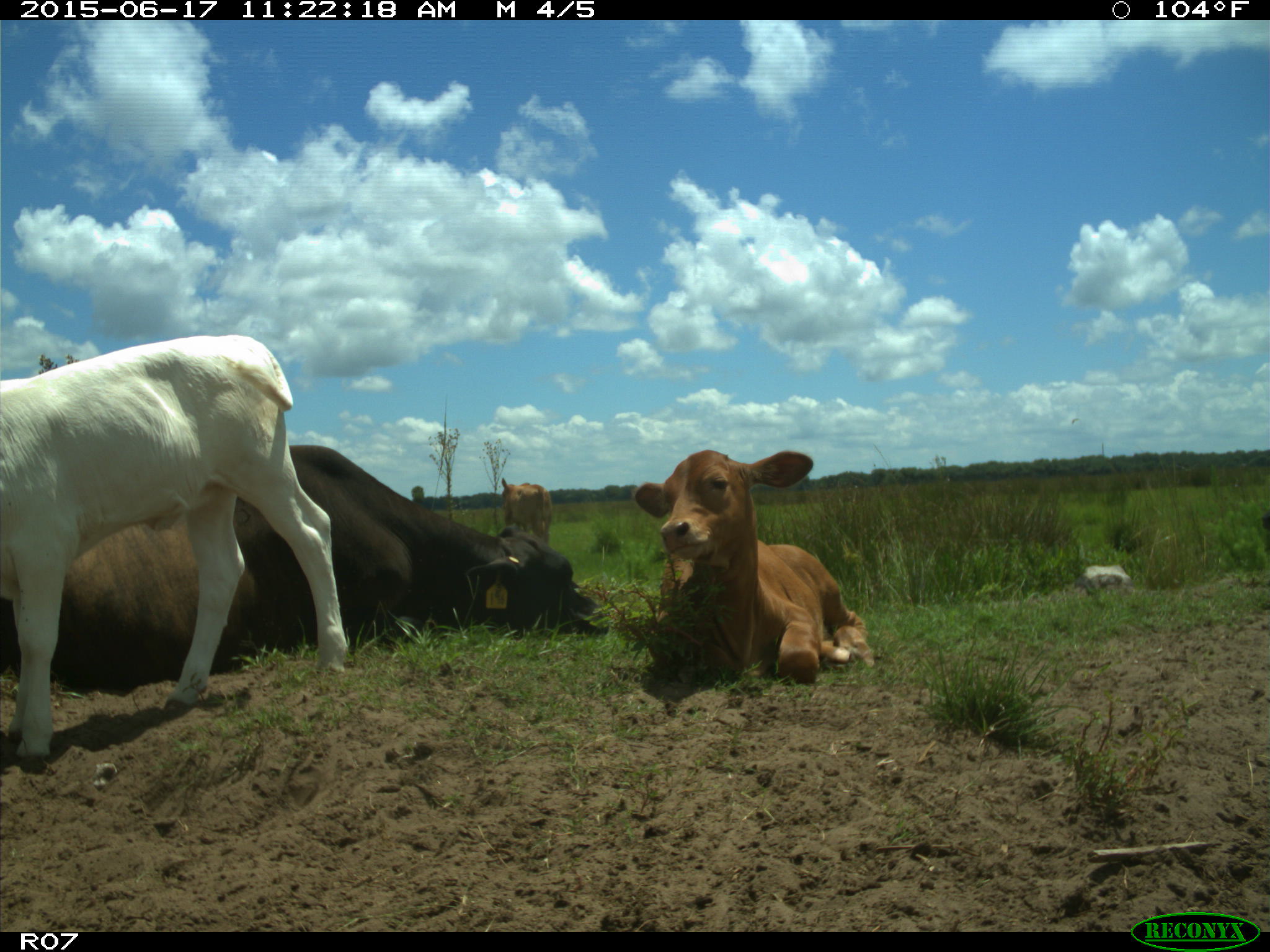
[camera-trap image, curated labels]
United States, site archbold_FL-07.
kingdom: Animalia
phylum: Chordata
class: Mammalia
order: Artiodactyla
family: Bovidae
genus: Bos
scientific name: Bos taurus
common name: domestic cow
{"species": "Bos taurus (domestic cow)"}